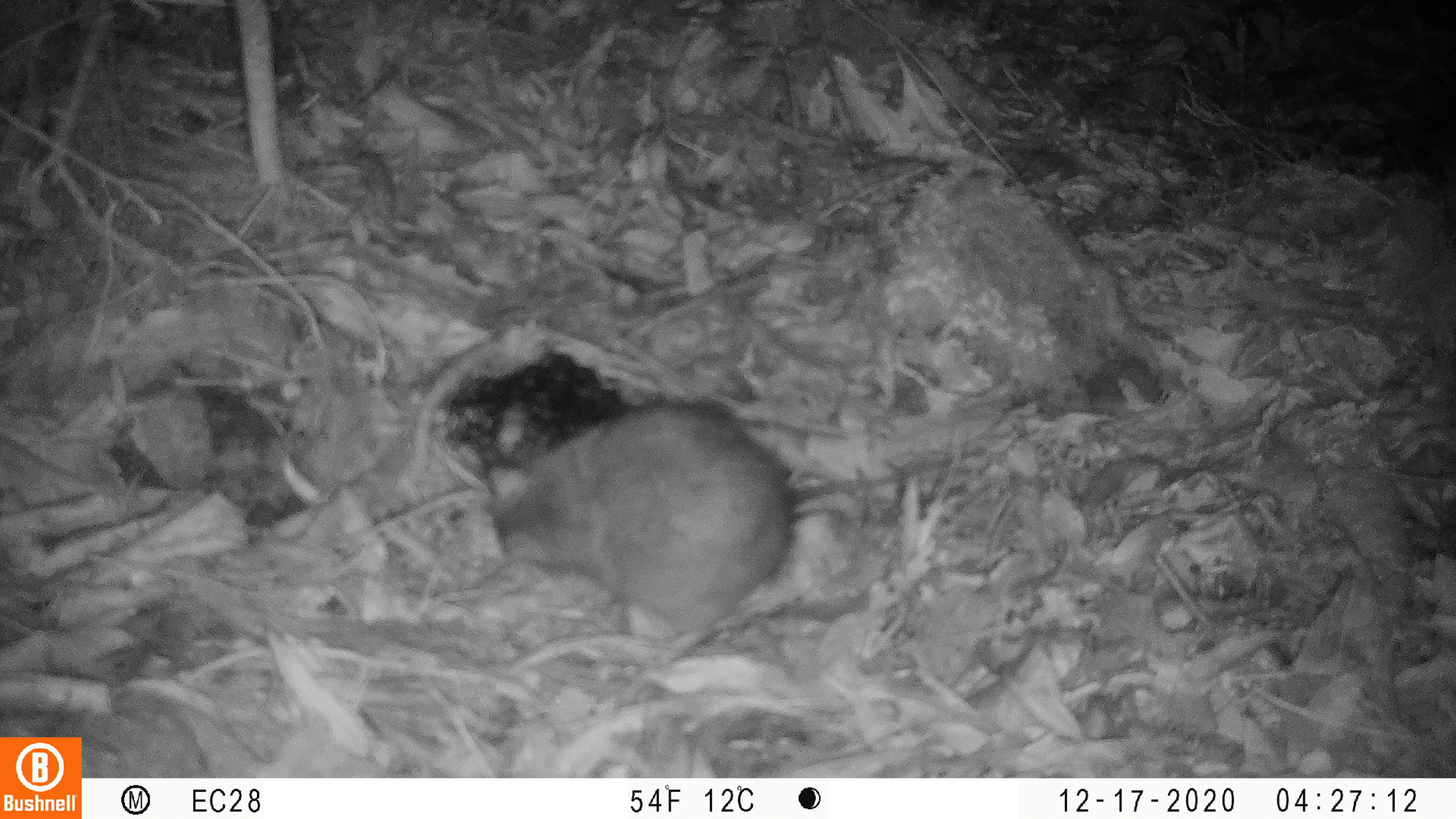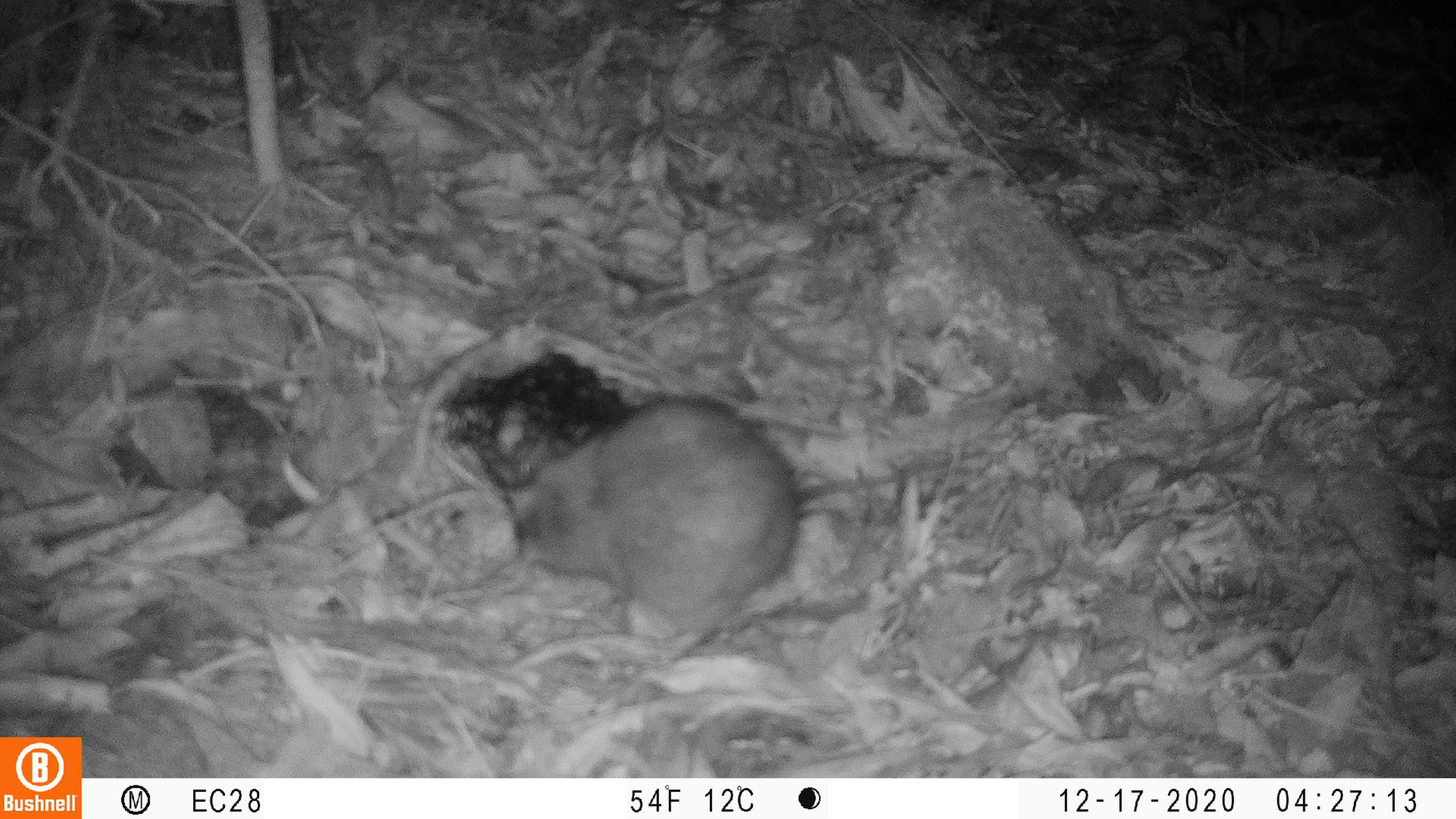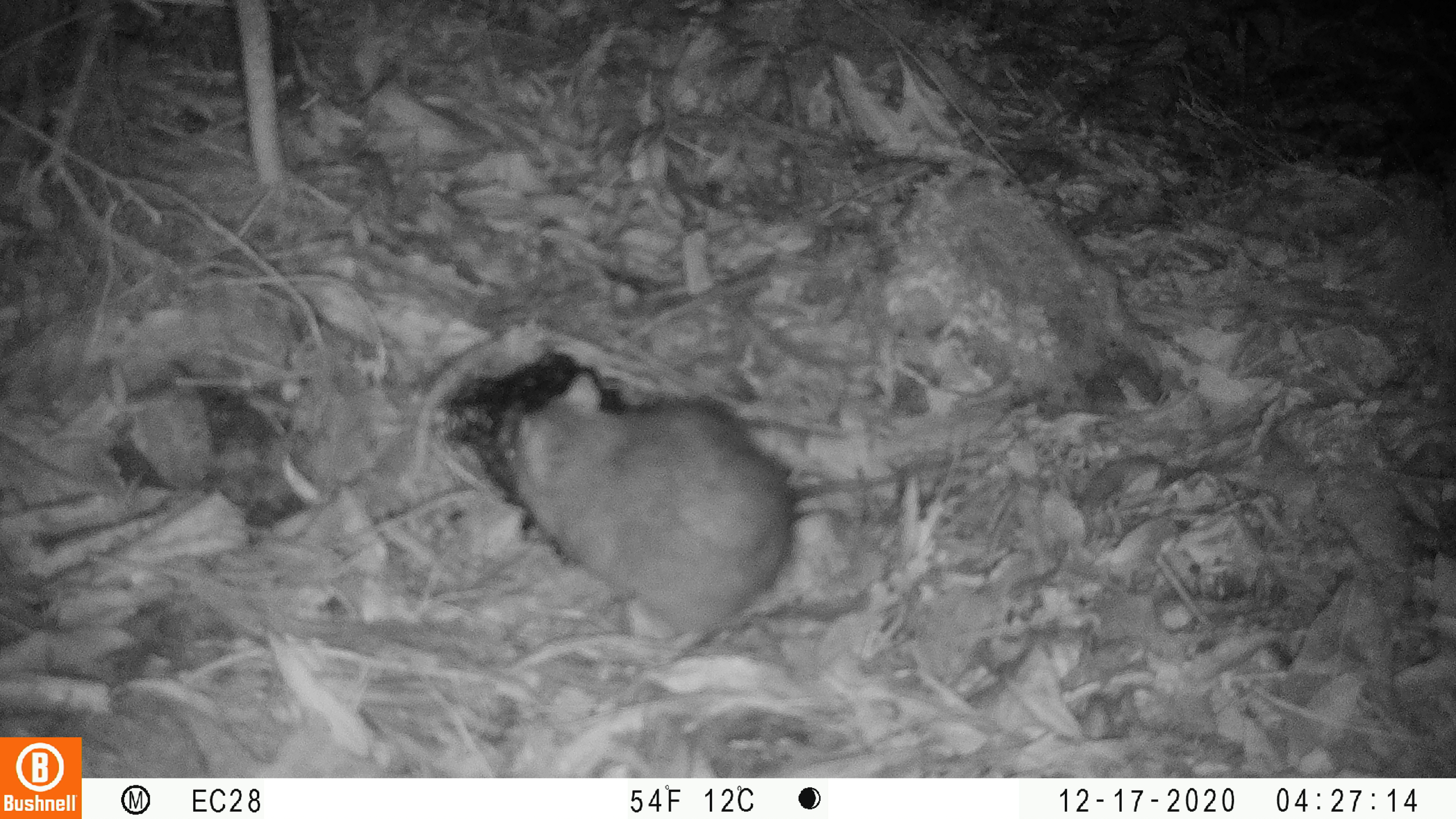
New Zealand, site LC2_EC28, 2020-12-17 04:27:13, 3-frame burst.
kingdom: Animalia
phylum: Chordata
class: Mammalia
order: Rodentia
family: Muridae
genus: Rattus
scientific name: Rattus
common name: rat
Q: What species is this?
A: Rat (Rattus).